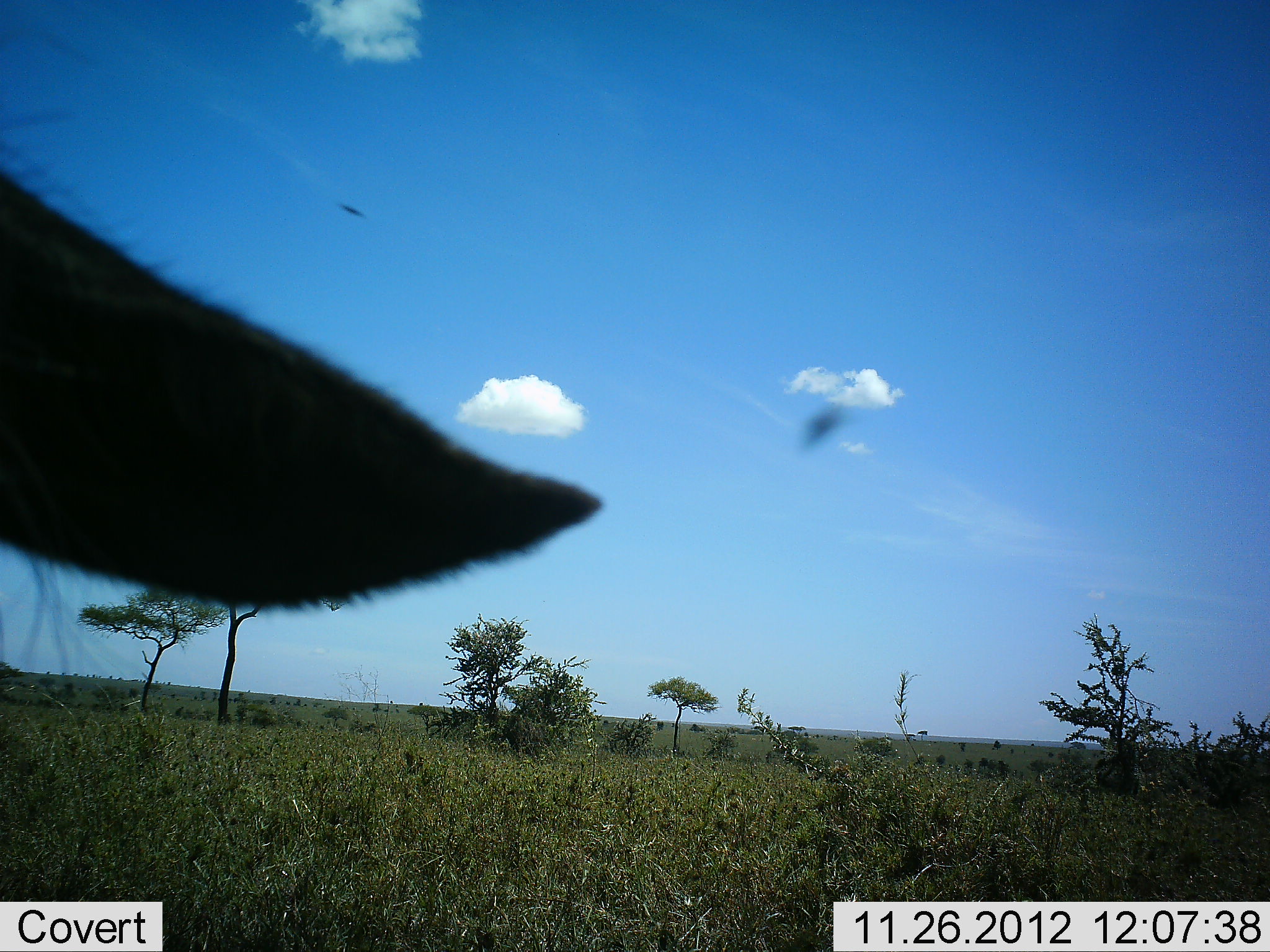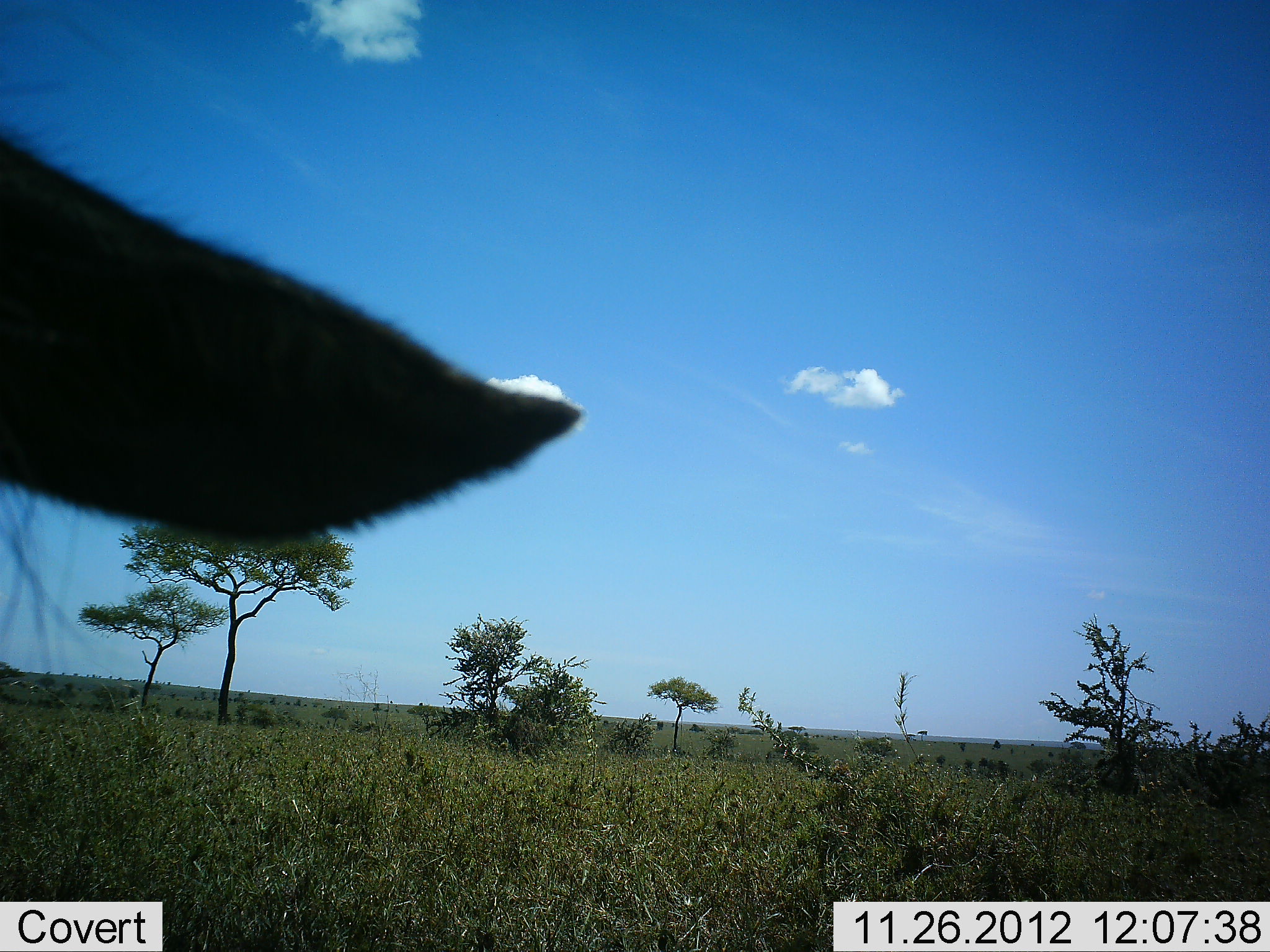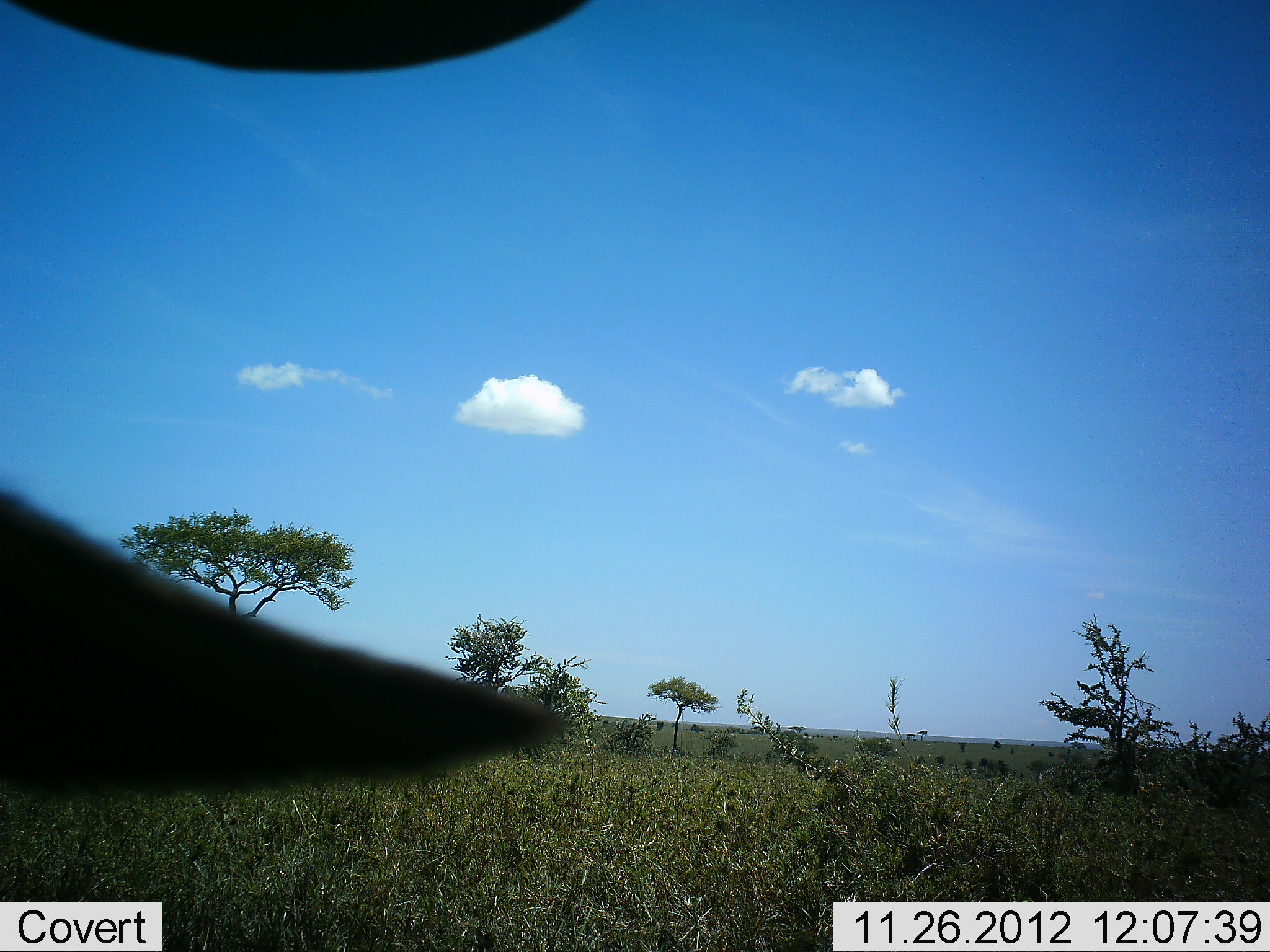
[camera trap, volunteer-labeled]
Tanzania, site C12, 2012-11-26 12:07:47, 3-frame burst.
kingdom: Animalia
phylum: Chordata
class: Mammalia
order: Artiodactyla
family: Bovidae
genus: Connochaetes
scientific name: Connochaetes taurinus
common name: blue wildebeest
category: wildebeest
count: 1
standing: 100%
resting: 0%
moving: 10%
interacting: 0%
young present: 0%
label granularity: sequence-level